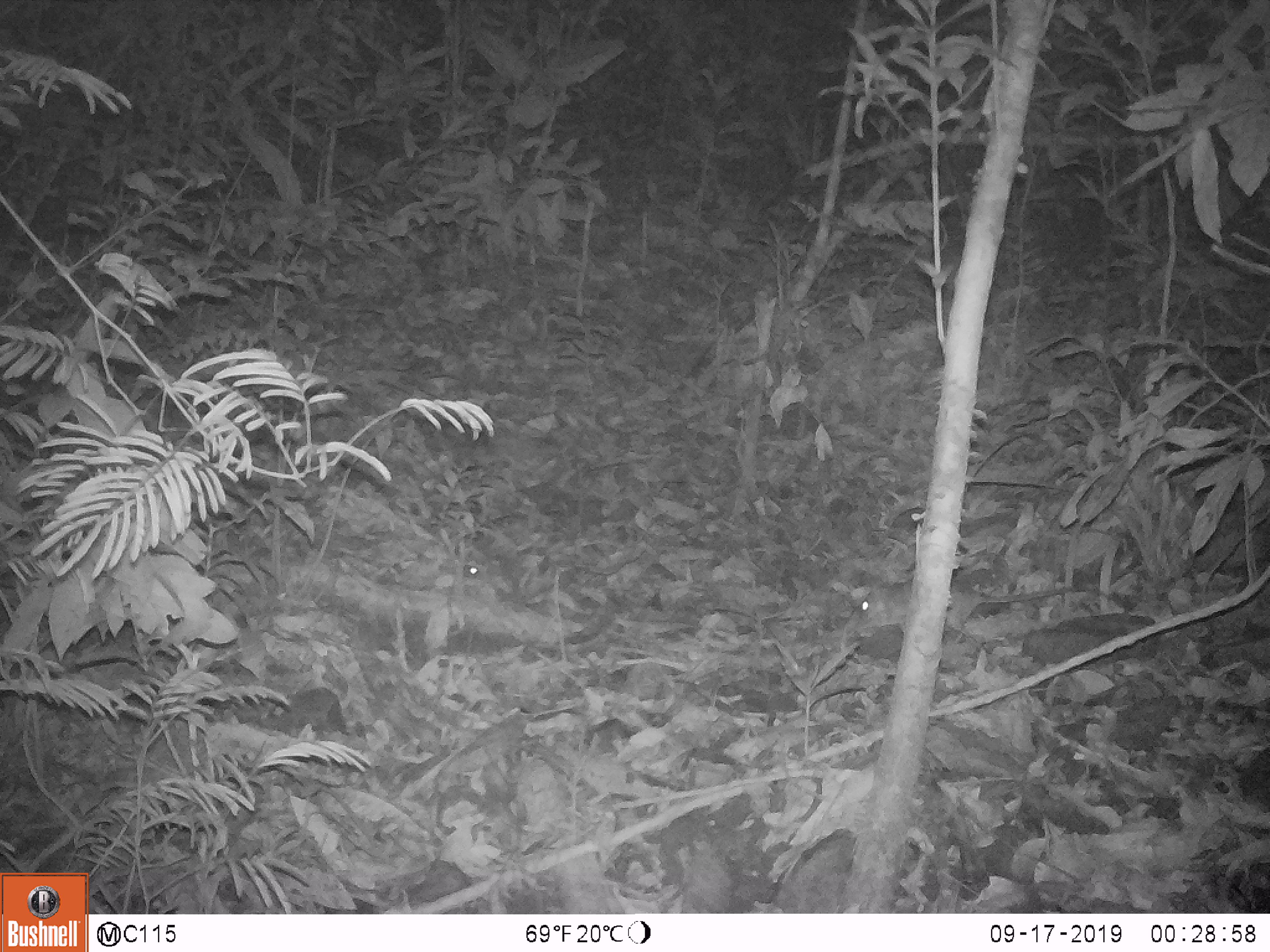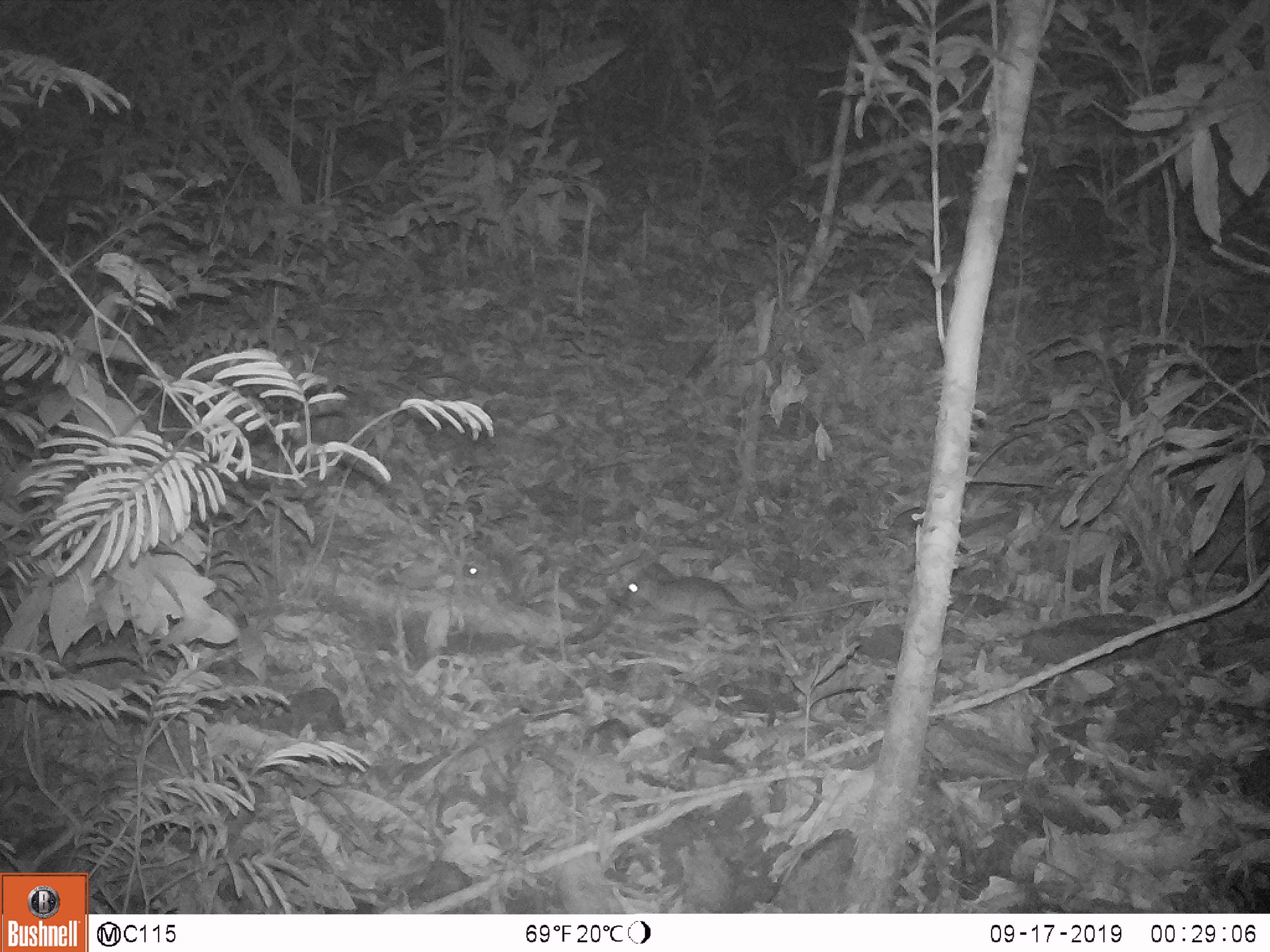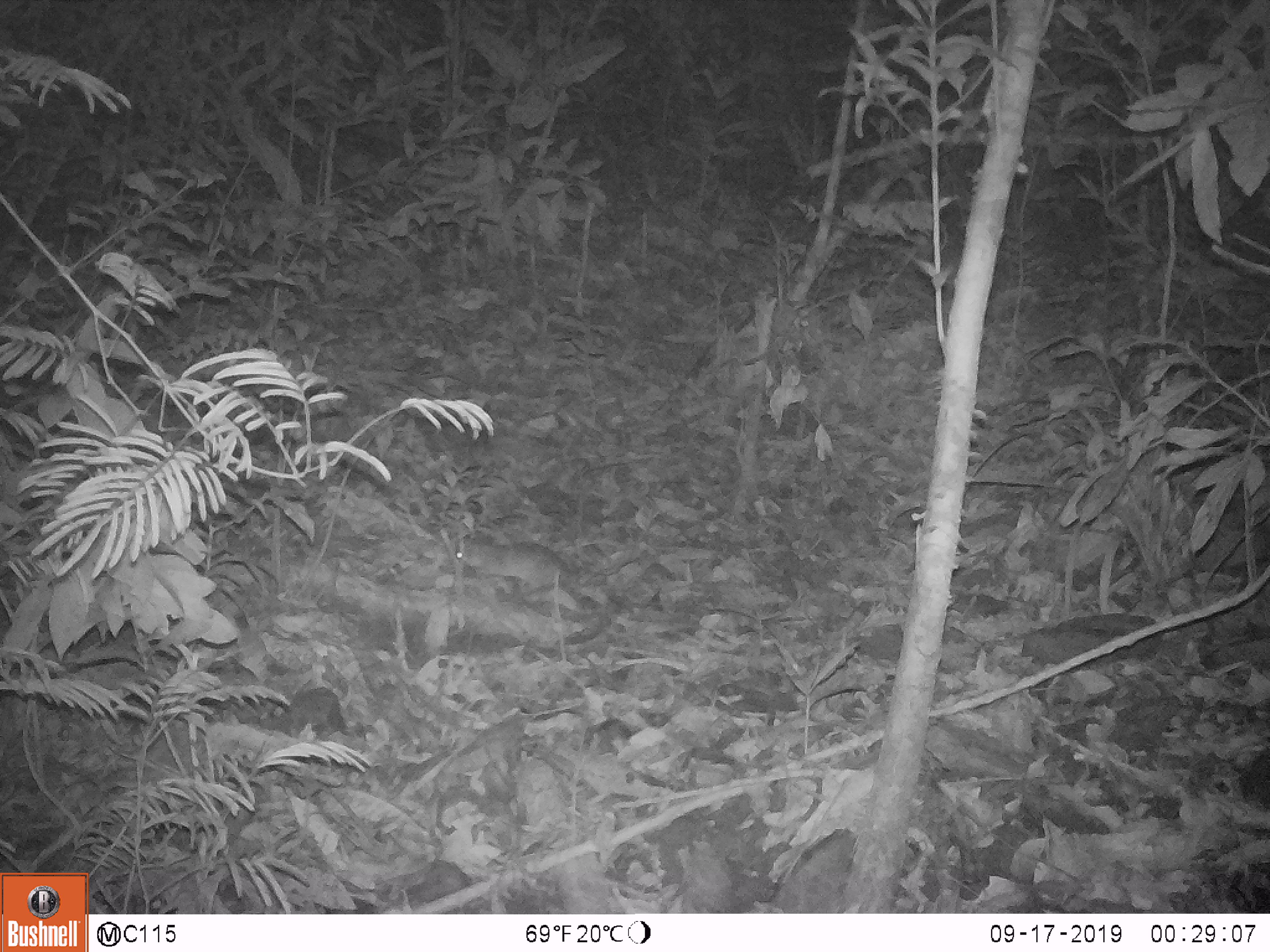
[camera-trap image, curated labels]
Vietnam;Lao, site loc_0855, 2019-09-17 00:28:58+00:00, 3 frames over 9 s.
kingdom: Animalia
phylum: Chordata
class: Mammalia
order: Rodentia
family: Muridae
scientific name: Muridae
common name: old-world mice and rats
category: unidentified murid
Unidentified murid (old-world mice and rats) (Muridae). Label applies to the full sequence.